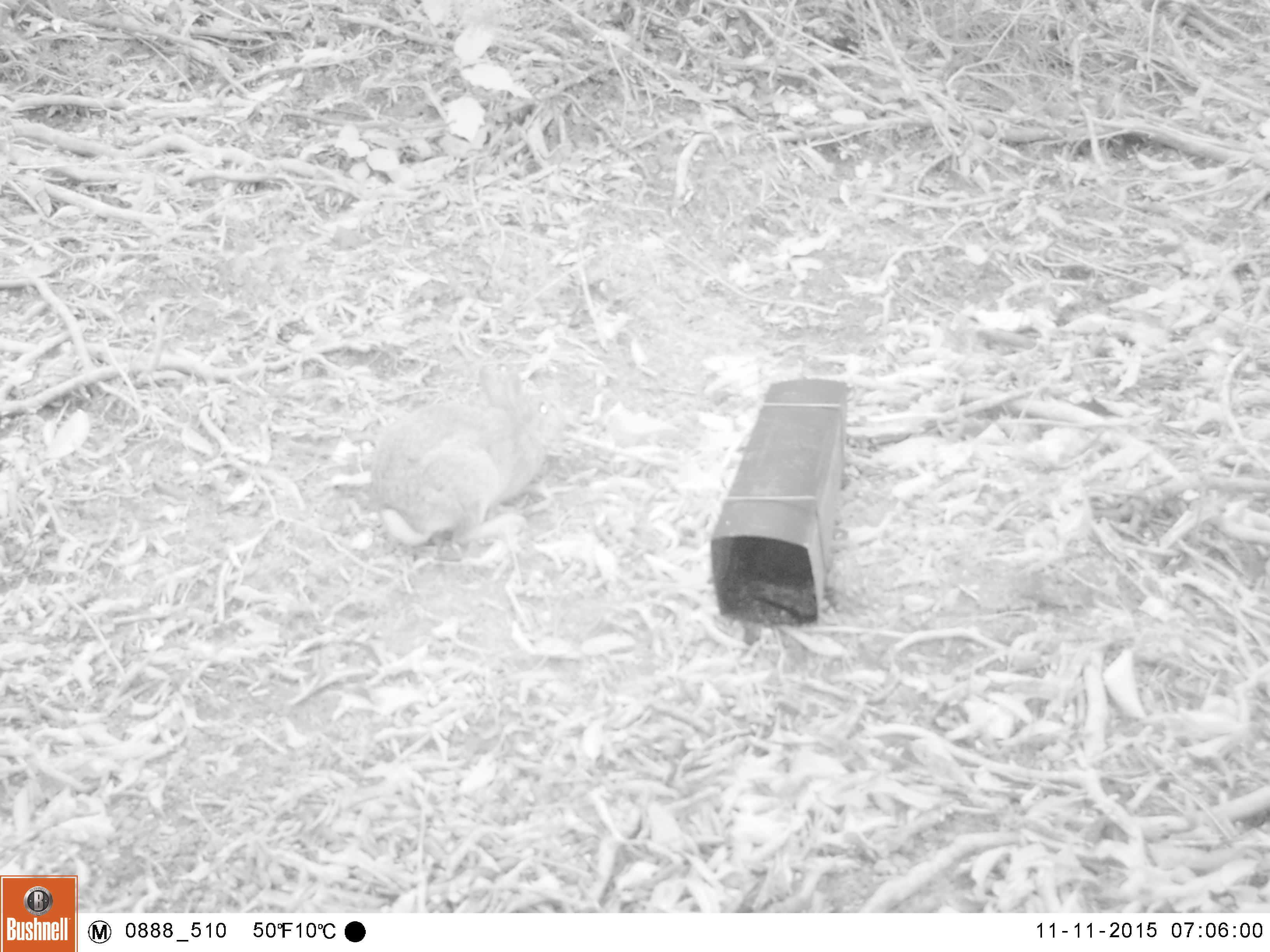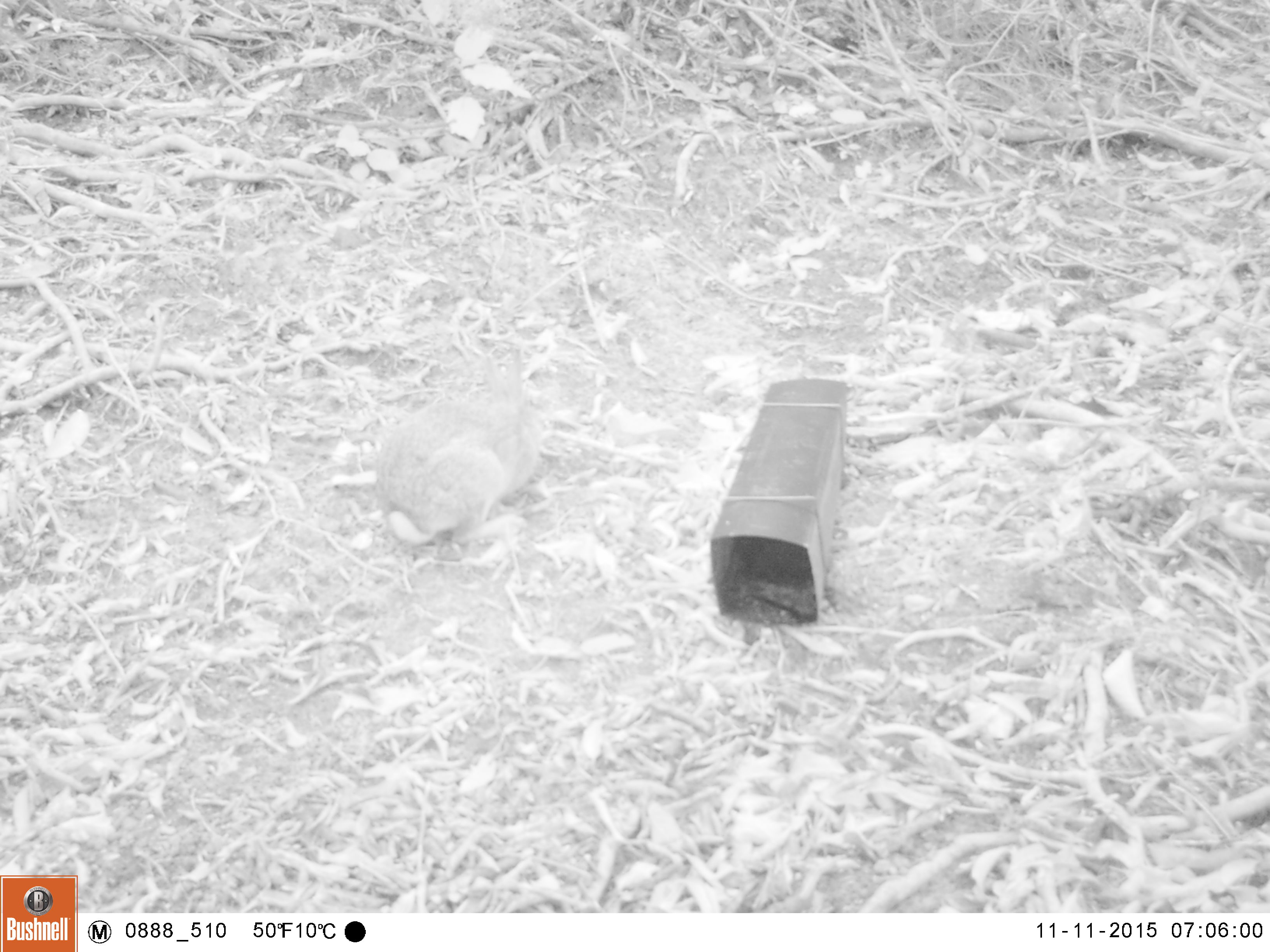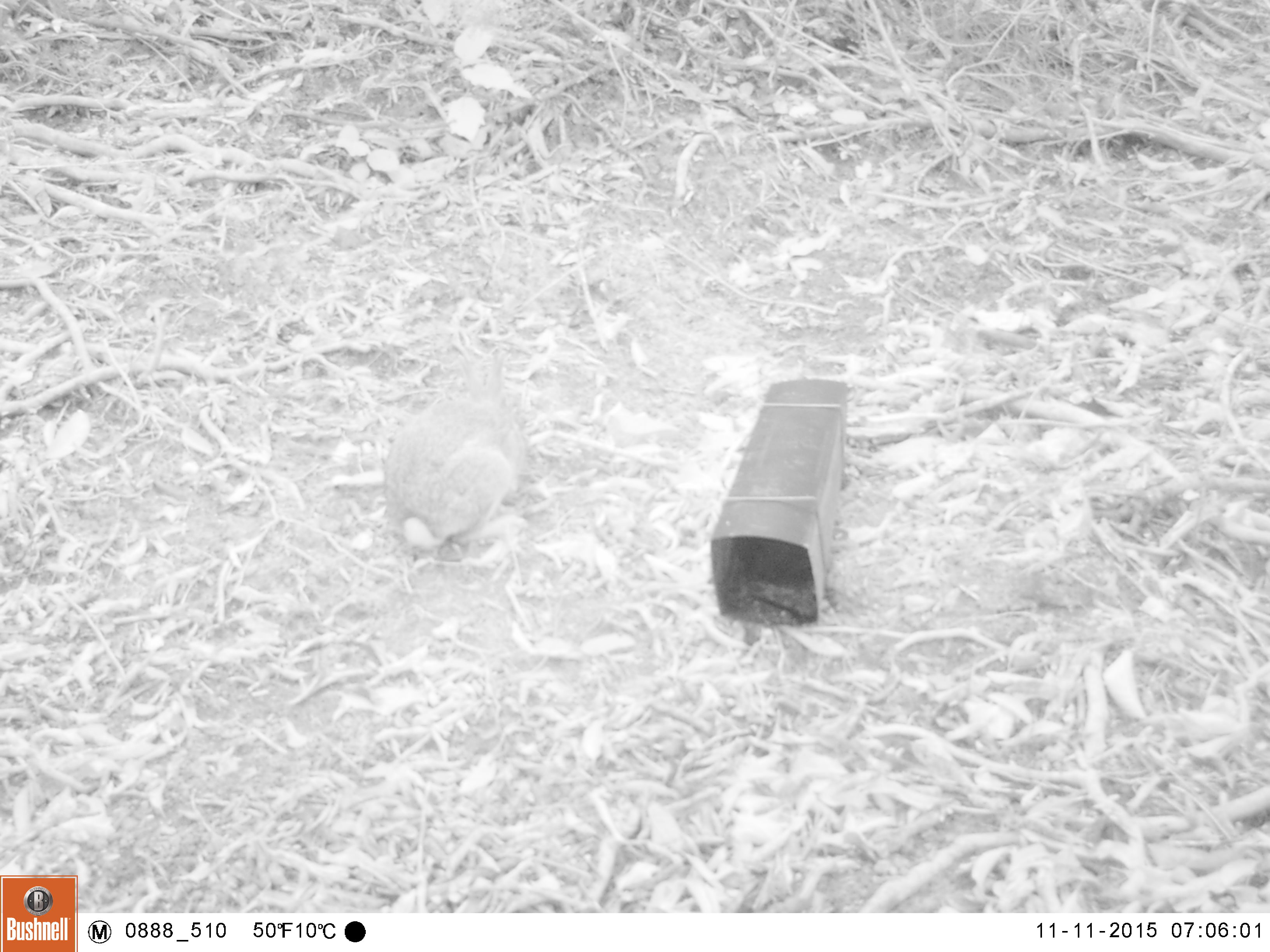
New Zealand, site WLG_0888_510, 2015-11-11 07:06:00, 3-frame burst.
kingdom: Animalia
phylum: Chordata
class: Mammalia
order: Lagomorpha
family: Leporidae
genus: Oryctolagus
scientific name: Oryctolagus cuniculus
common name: european rabbit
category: rabbit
Rabbit (european rabbit) (Oryctolagus cuniculus).